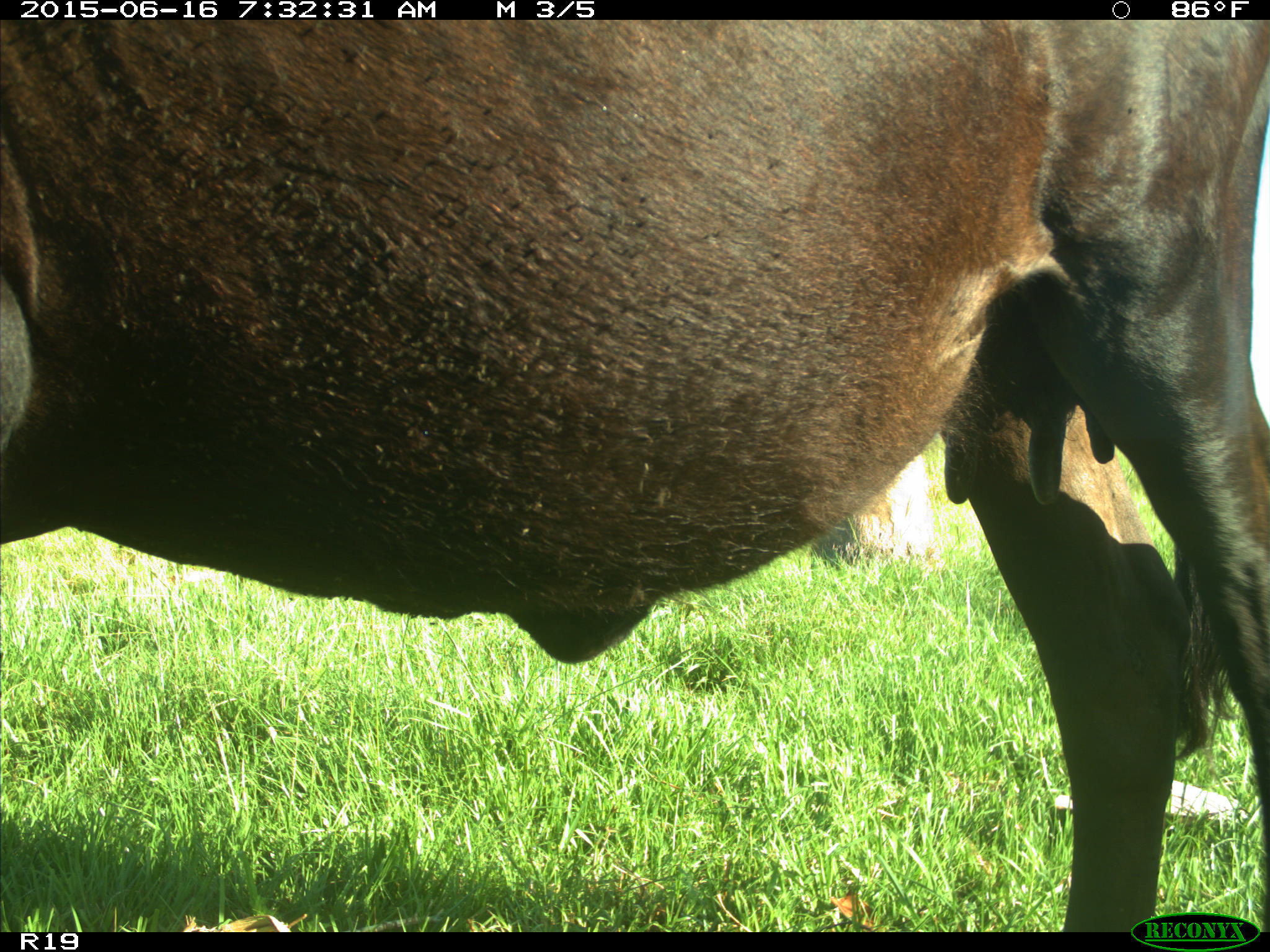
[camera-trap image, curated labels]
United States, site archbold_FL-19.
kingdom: Animalia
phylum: Chordata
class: Mammalia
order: Artiodactyla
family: Bovidae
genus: Bos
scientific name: Bos taurus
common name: domestic cow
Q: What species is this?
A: Bos taurus (domestic cow).